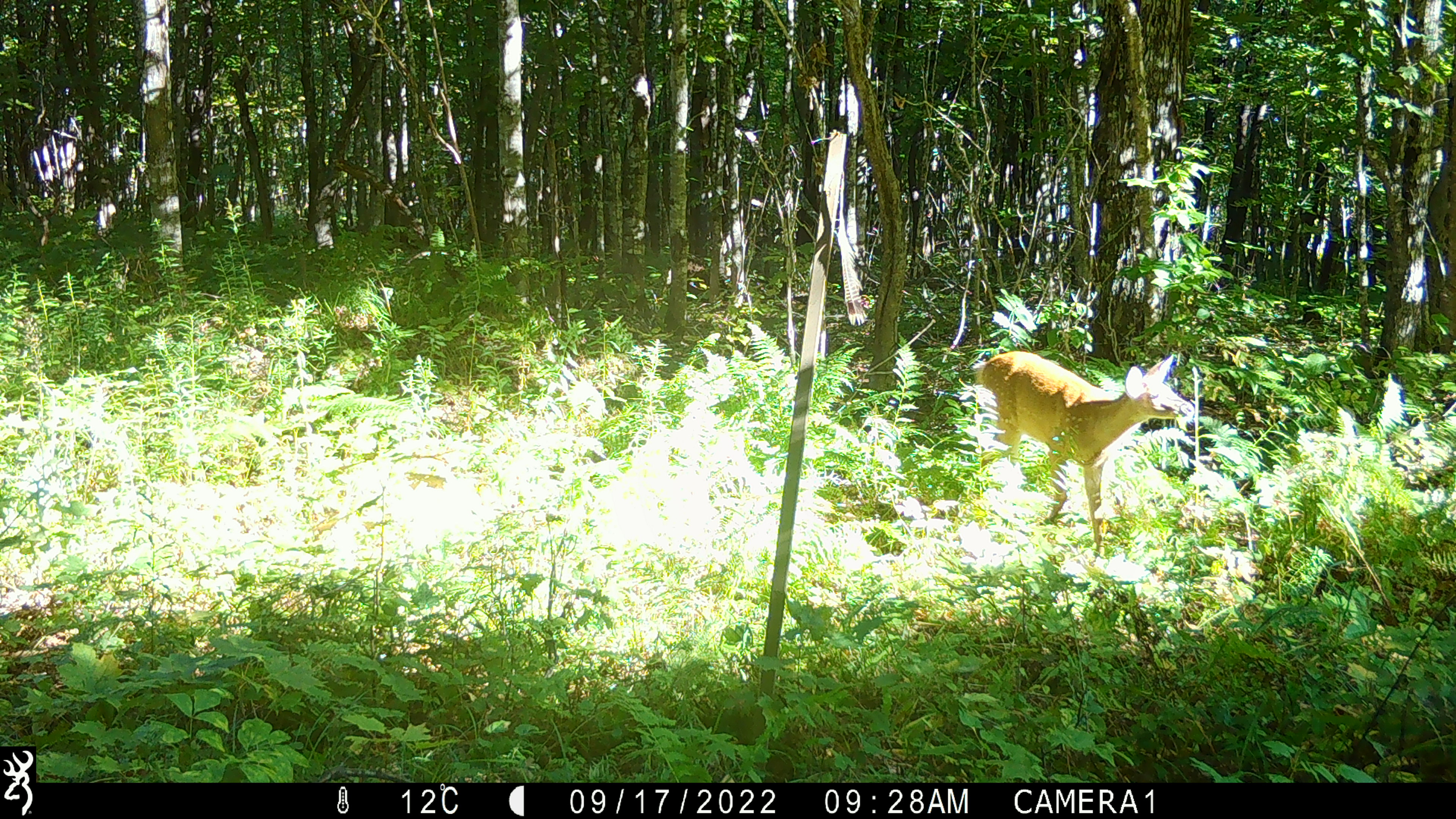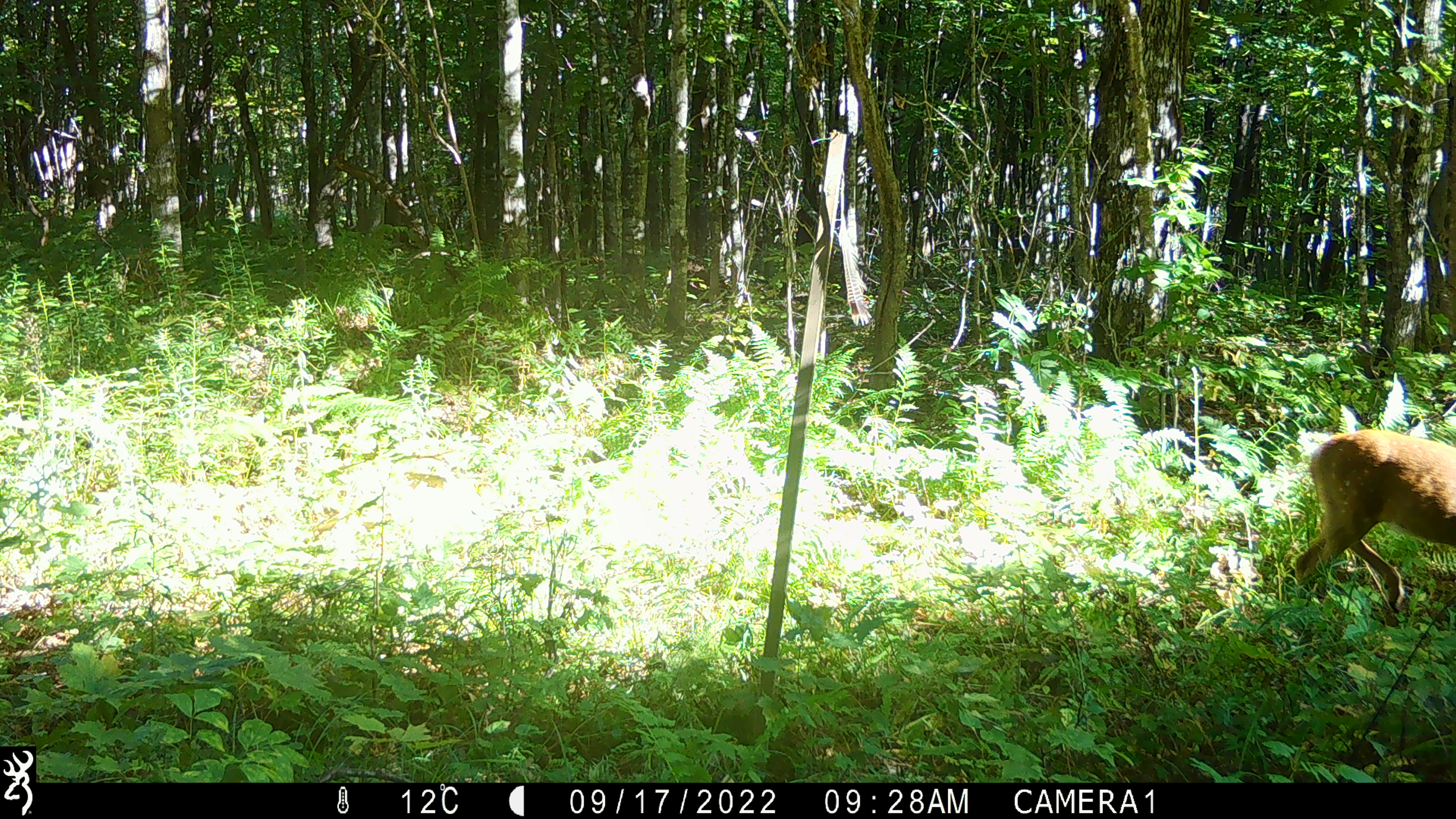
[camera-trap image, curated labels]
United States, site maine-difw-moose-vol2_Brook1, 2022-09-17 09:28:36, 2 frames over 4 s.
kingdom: Animalia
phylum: Chordata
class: Mammalia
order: Artiodactyla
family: Cervidae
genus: Odocoileus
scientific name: Odocoileus virginianus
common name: white-tailed deer